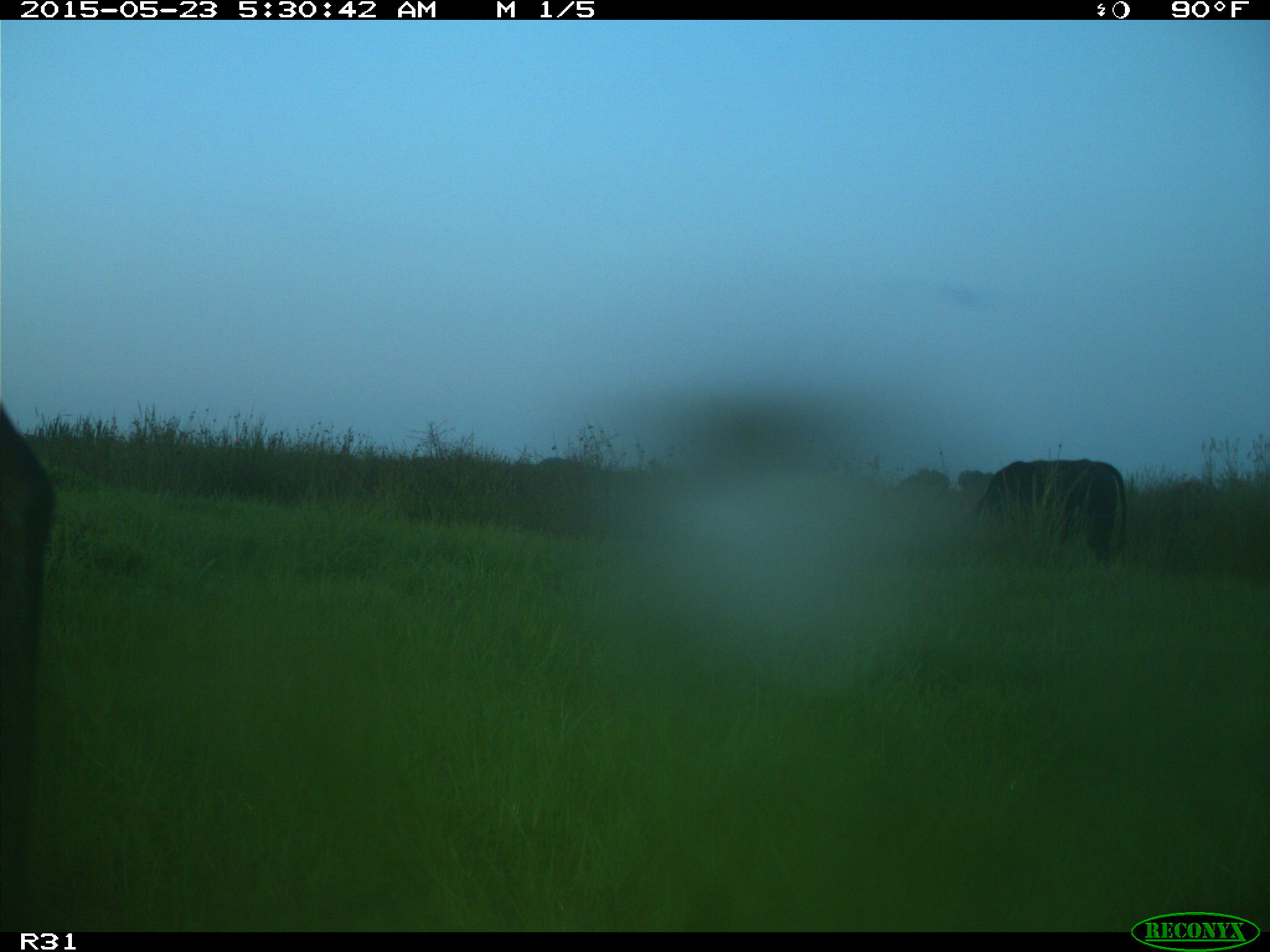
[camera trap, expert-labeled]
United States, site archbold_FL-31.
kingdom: Animalia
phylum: Chordata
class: Mammalia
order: Artiodactyla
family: Bovidae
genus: Bos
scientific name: Bos taurus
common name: domestic cow